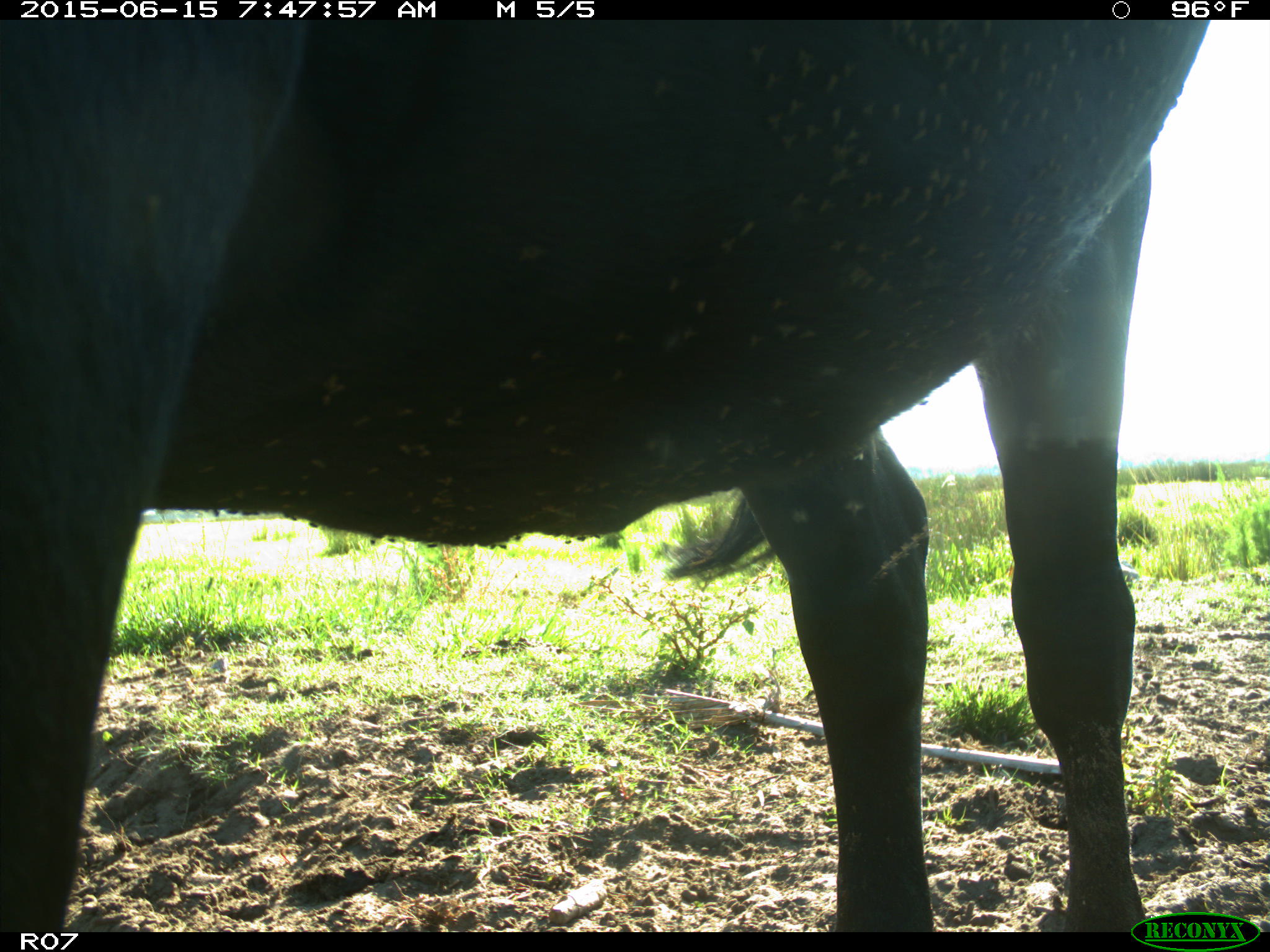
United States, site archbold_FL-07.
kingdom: Animalia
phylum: Chordata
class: Mammalia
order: Artiodactyla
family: Bovidae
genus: Bos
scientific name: Bos taurus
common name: domestic cow